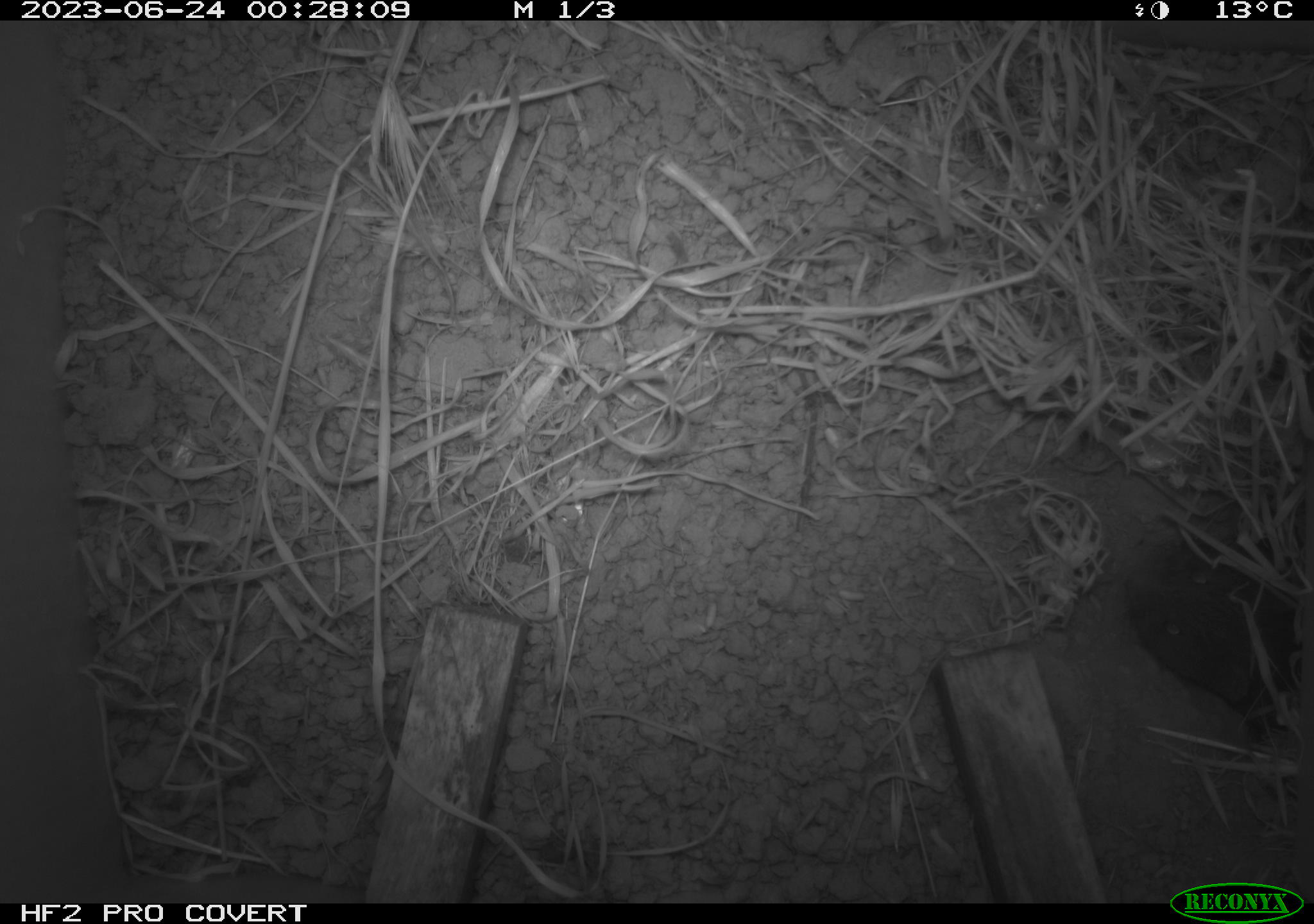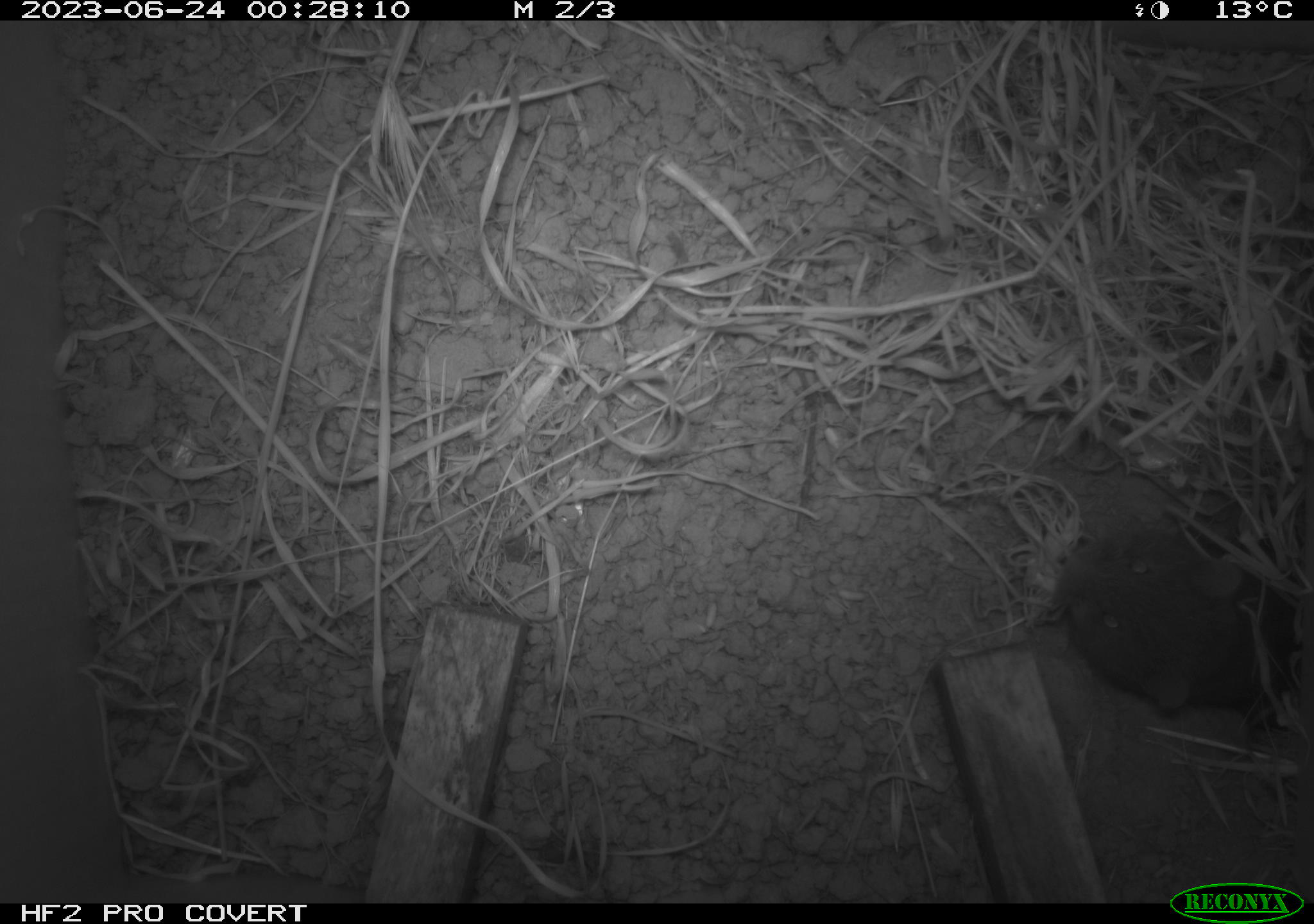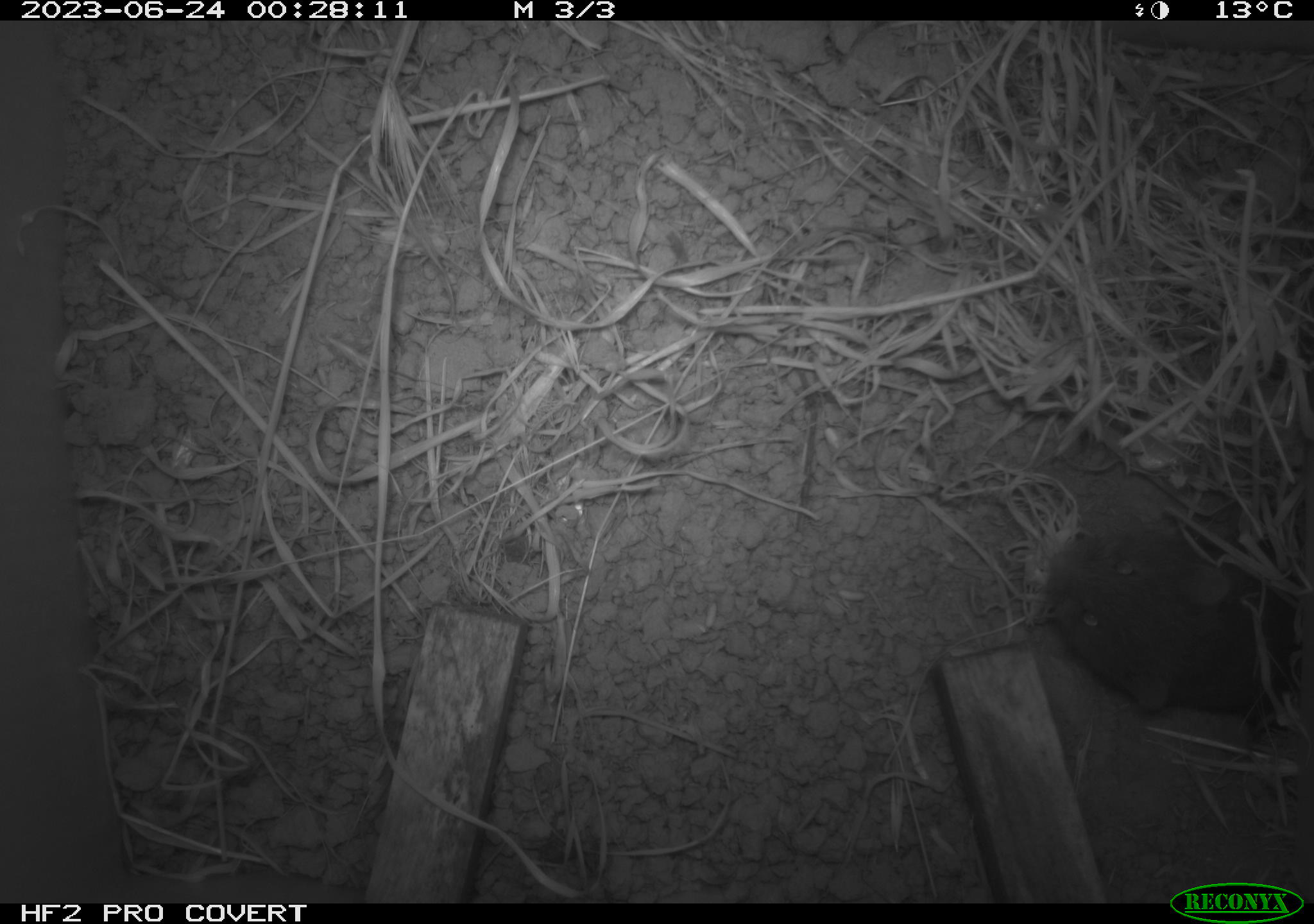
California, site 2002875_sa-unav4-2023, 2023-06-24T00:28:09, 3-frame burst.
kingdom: Animalia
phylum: Chordata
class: Mammalia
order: Rodentia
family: Cricetidae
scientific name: Arvicolinae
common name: voles, lemmings, and muskrats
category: arvicolinae subfamily